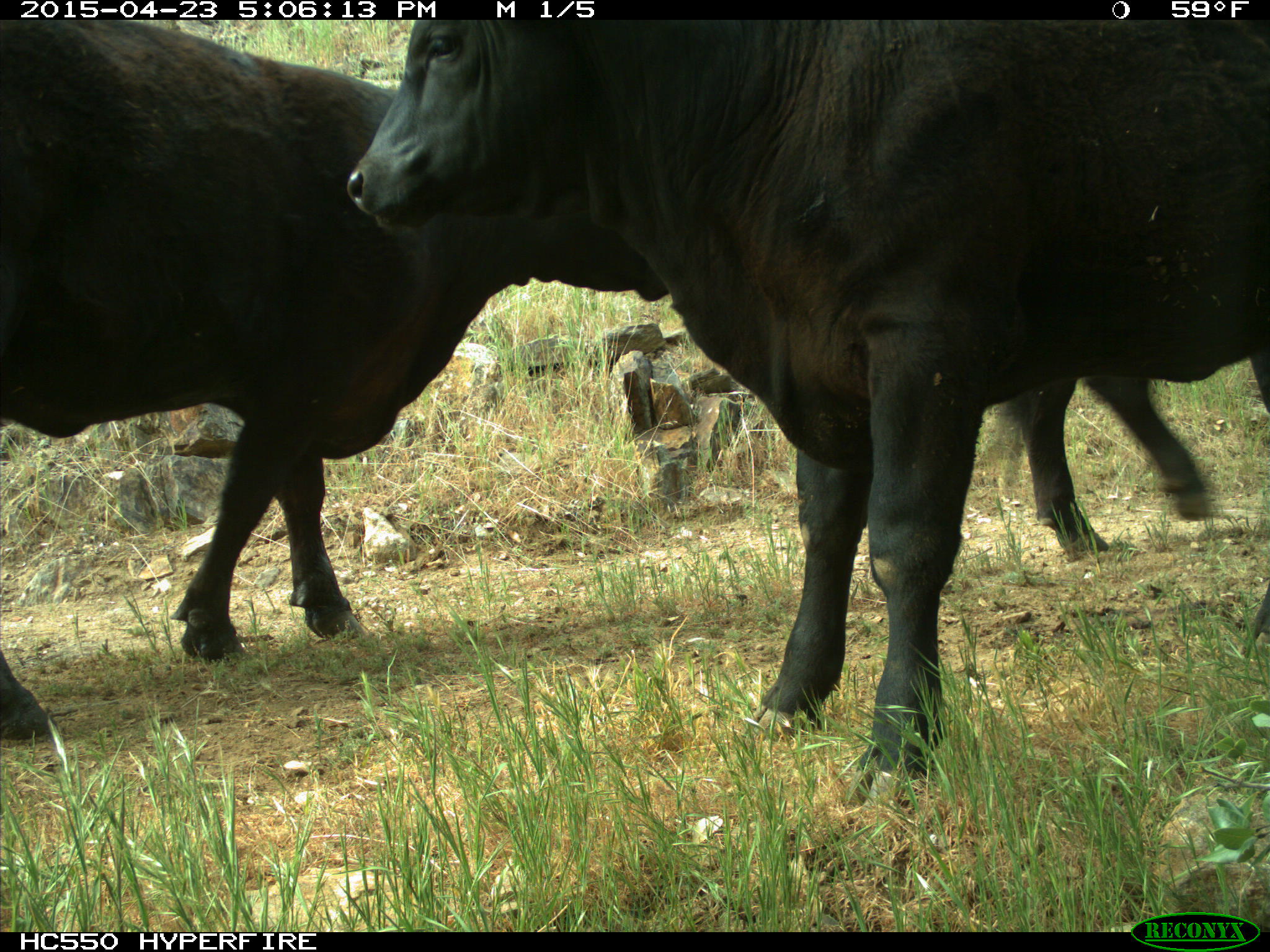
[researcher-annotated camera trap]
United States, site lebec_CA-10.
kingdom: Animalia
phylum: Chordata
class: Mammalia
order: Artiodactyla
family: Bovidae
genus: Bos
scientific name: Bos taurus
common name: domestic cow